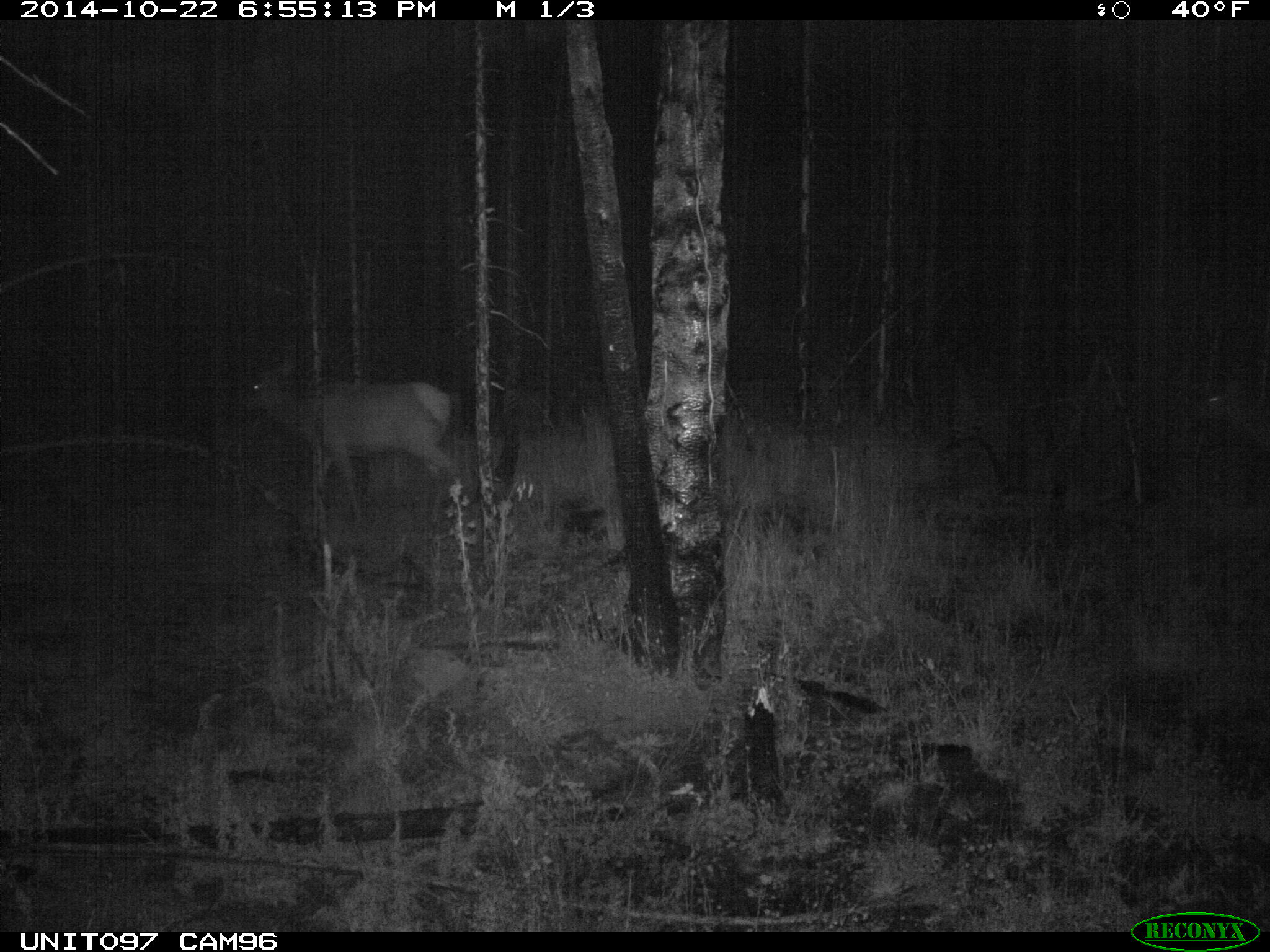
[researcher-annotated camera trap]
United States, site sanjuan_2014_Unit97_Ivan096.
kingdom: Animalia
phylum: Chordata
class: Mammalia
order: Artiodactyla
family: Cervidae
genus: Cervus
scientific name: Cervus elaphus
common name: red deer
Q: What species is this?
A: Cervus elaphus (red deer).